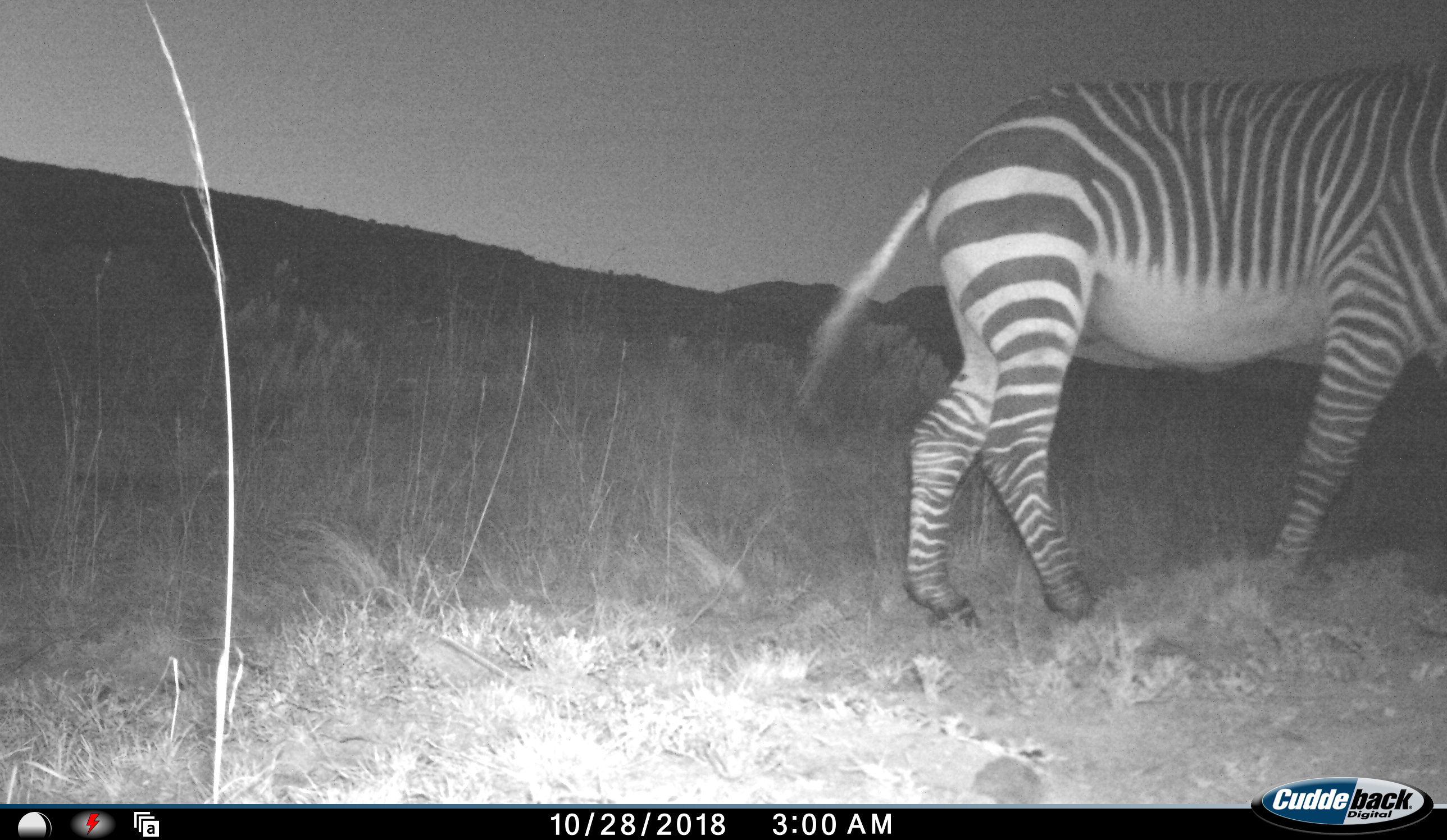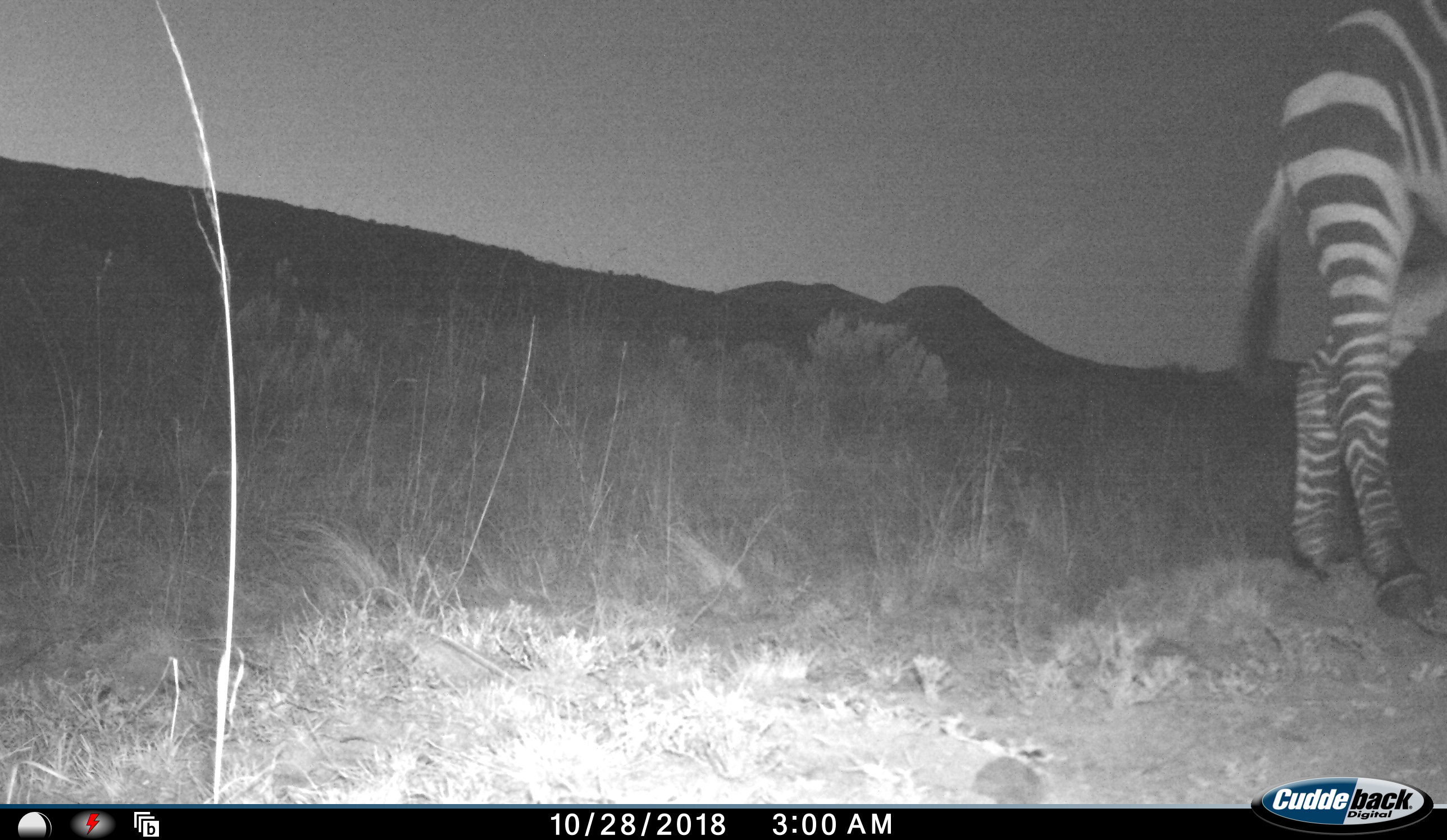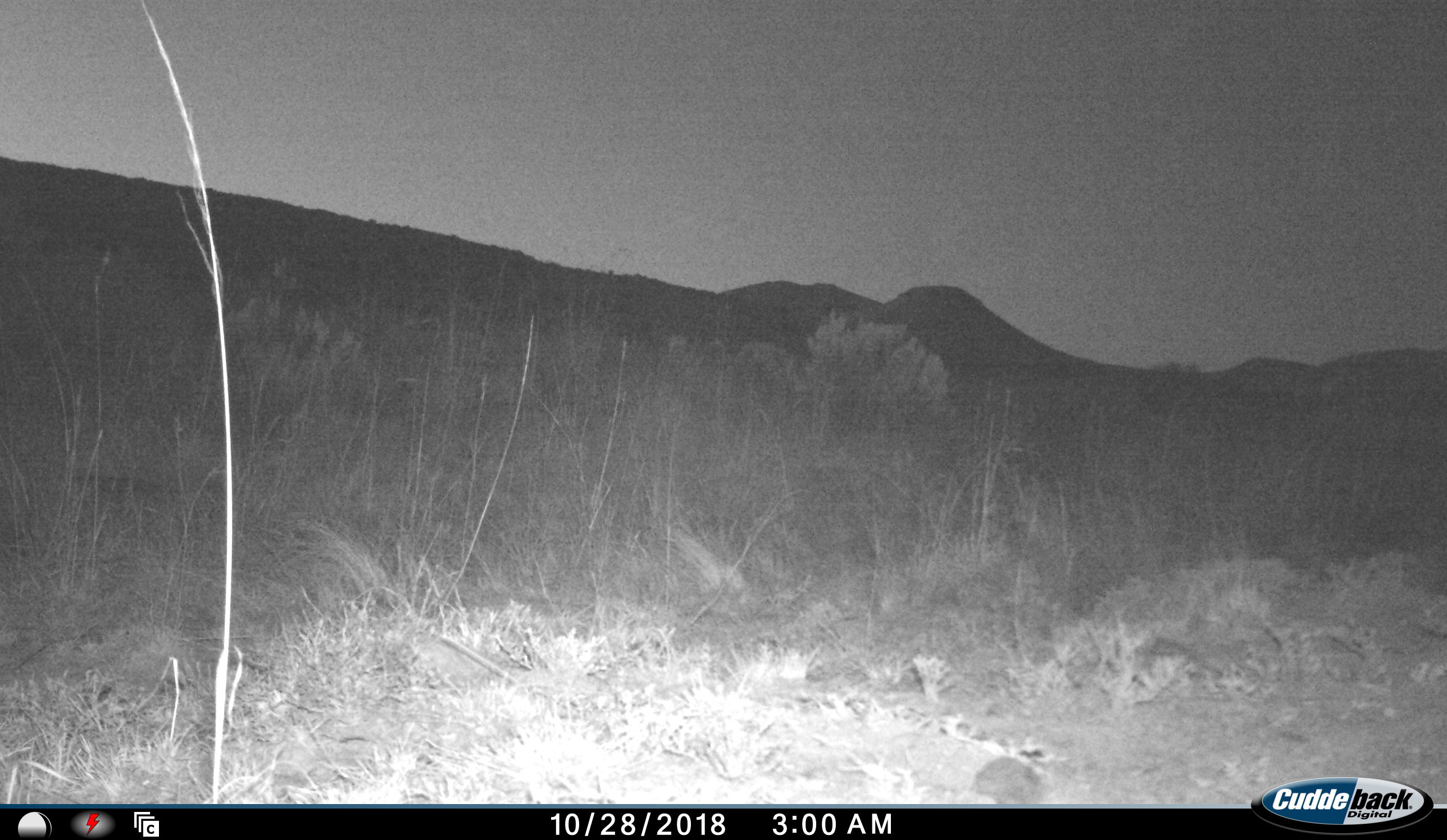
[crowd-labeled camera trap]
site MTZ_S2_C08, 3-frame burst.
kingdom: Animalia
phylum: Chordata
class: Mammalia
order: Perissodactyla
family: Equidae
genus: Equus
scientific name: Equus zebra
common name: mountain zebra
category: zebramountain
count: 1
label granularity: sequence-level